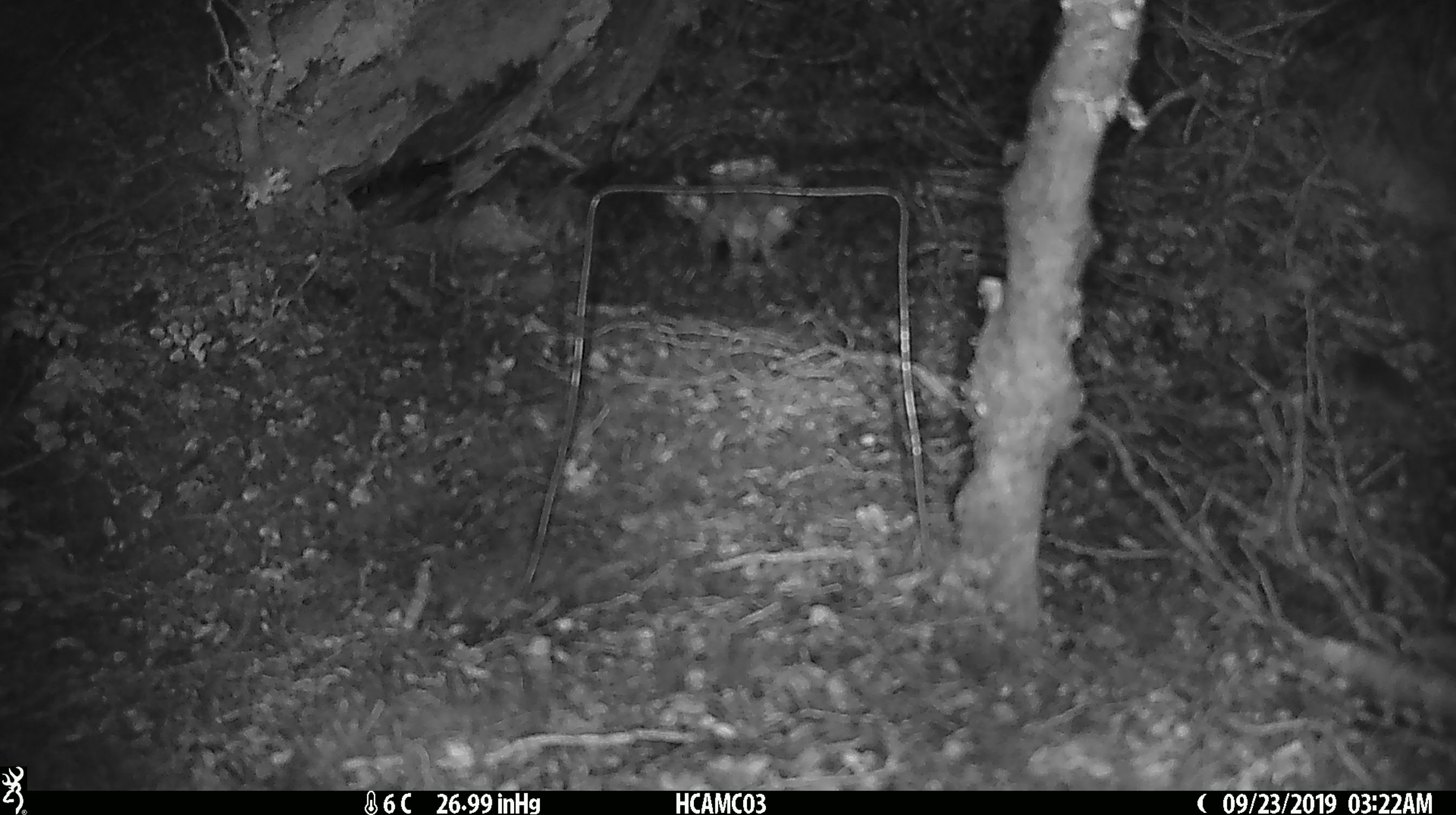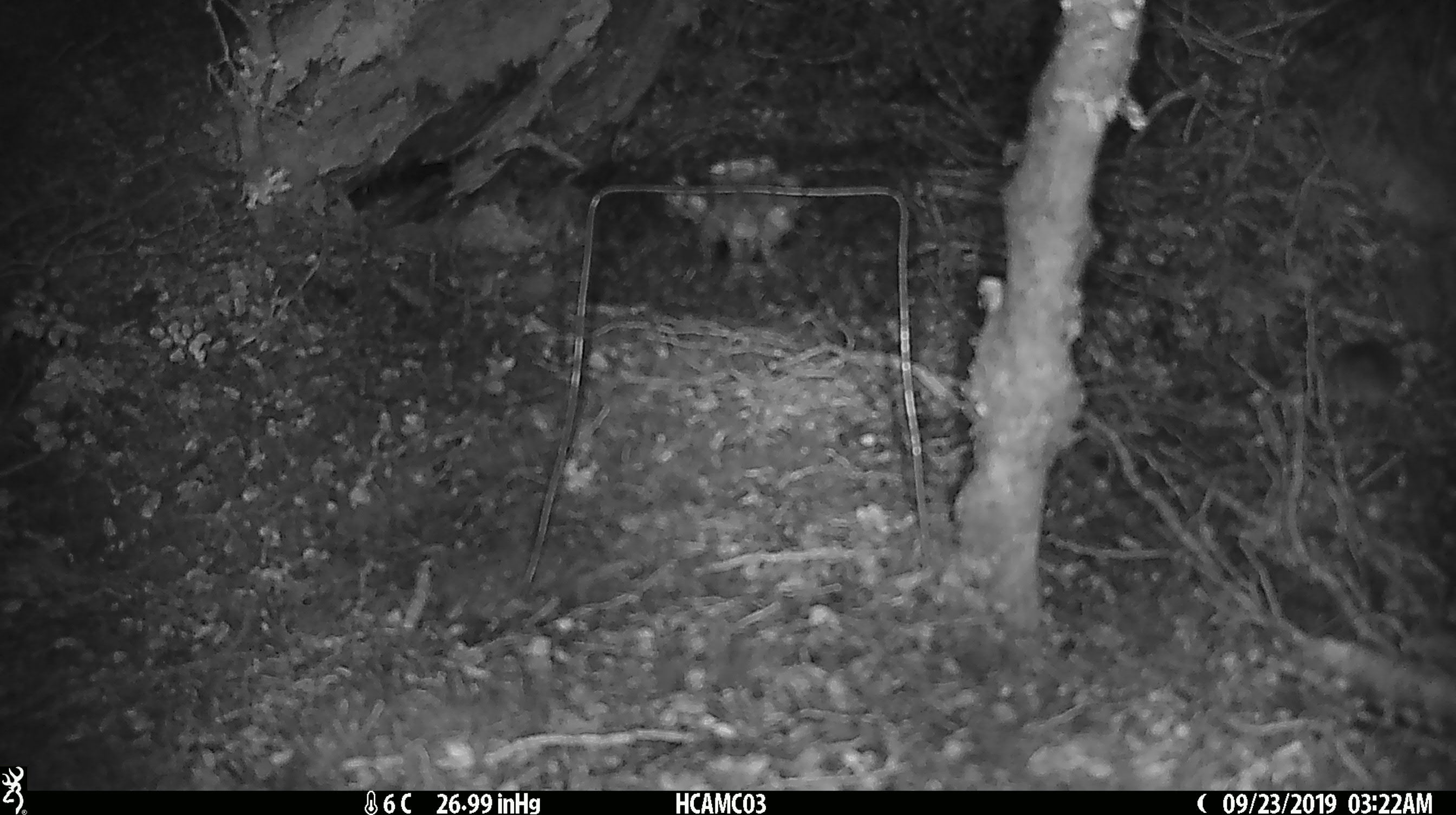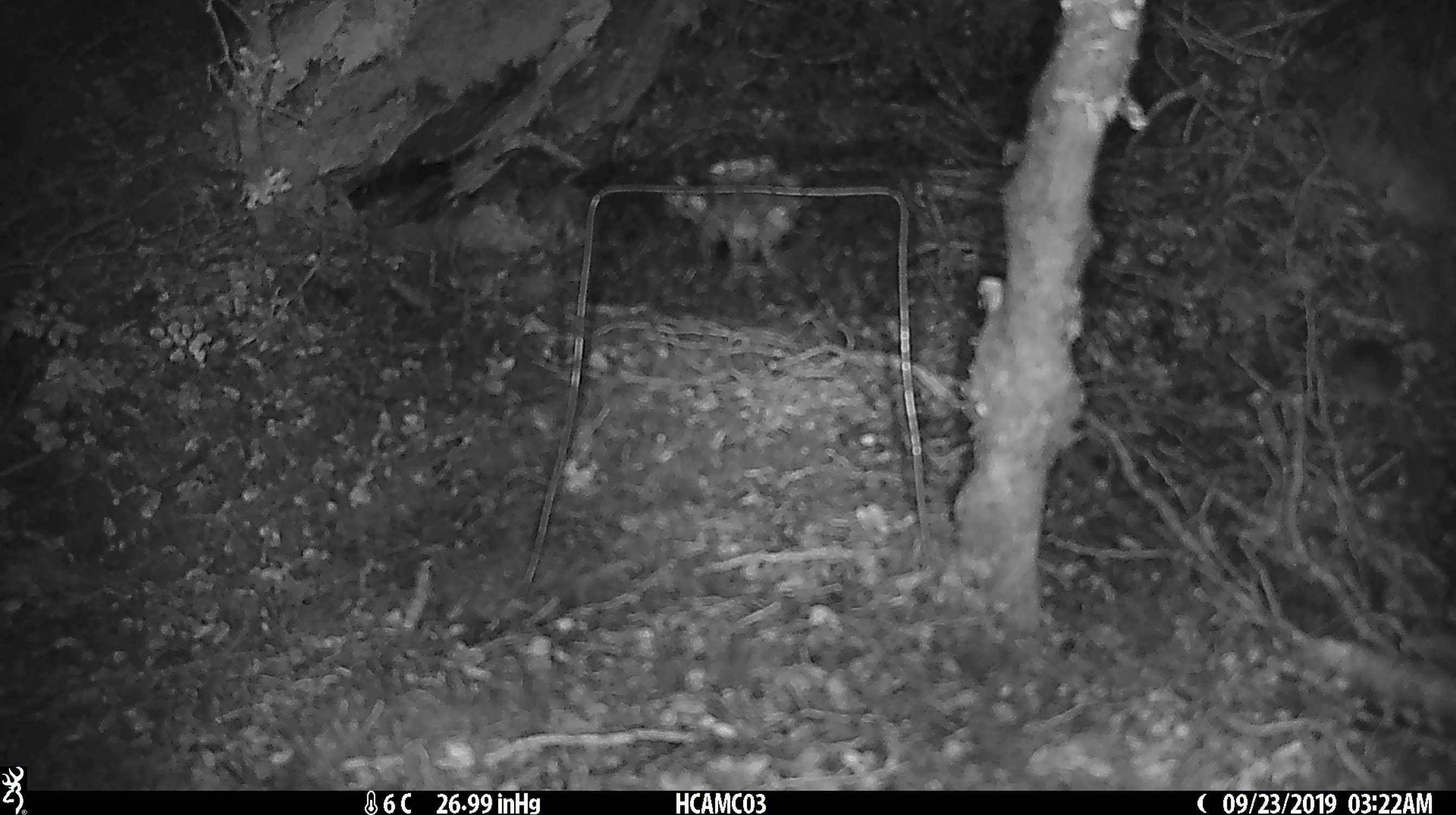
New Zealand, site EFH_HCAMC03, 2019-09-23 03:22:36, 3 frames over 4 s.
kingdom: Animalia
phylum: Chordata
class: Mammalia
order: Rodentia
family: Muridae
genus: Mus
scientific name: Mus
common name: mouse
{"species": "mouse (Mus)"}